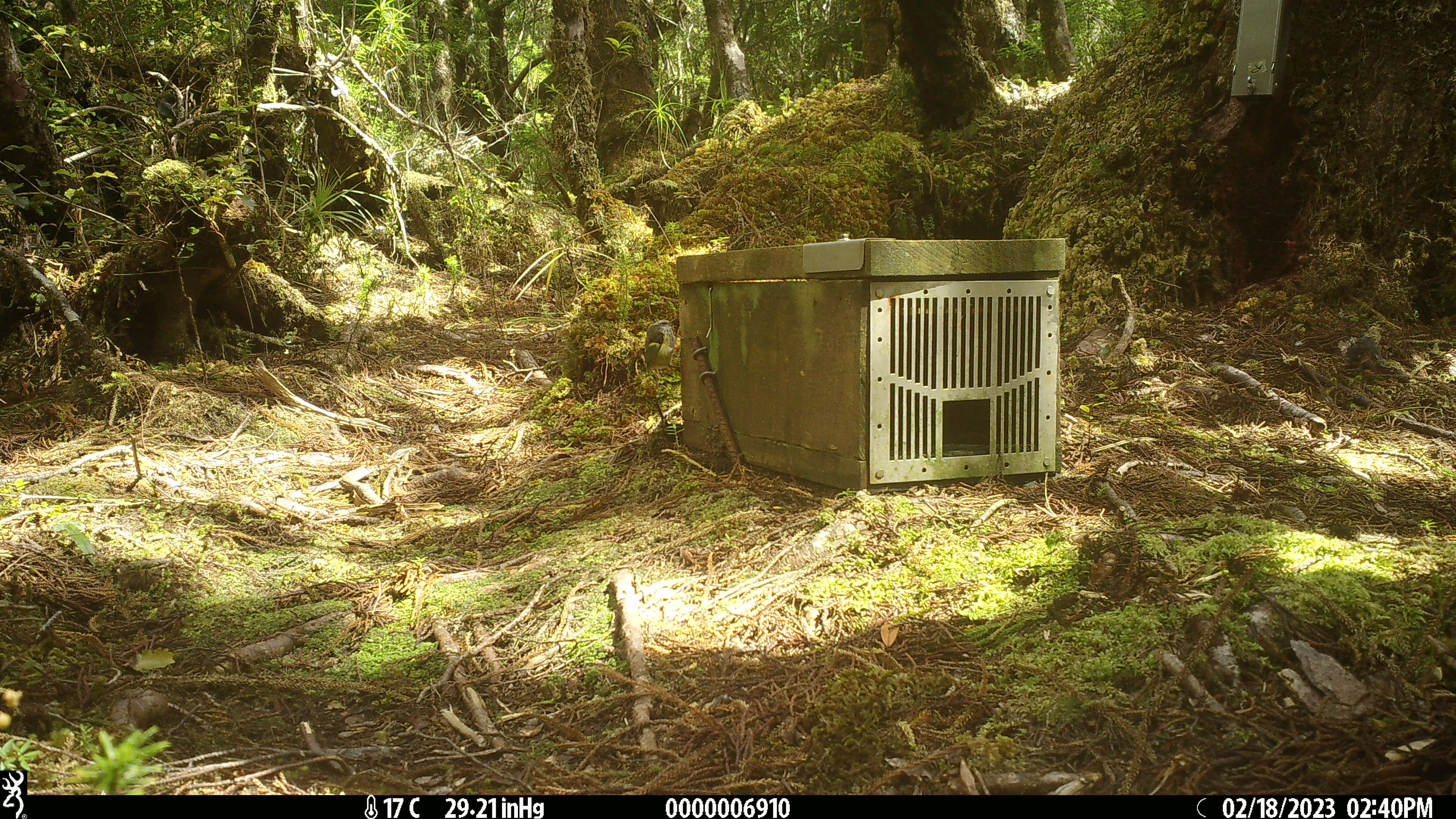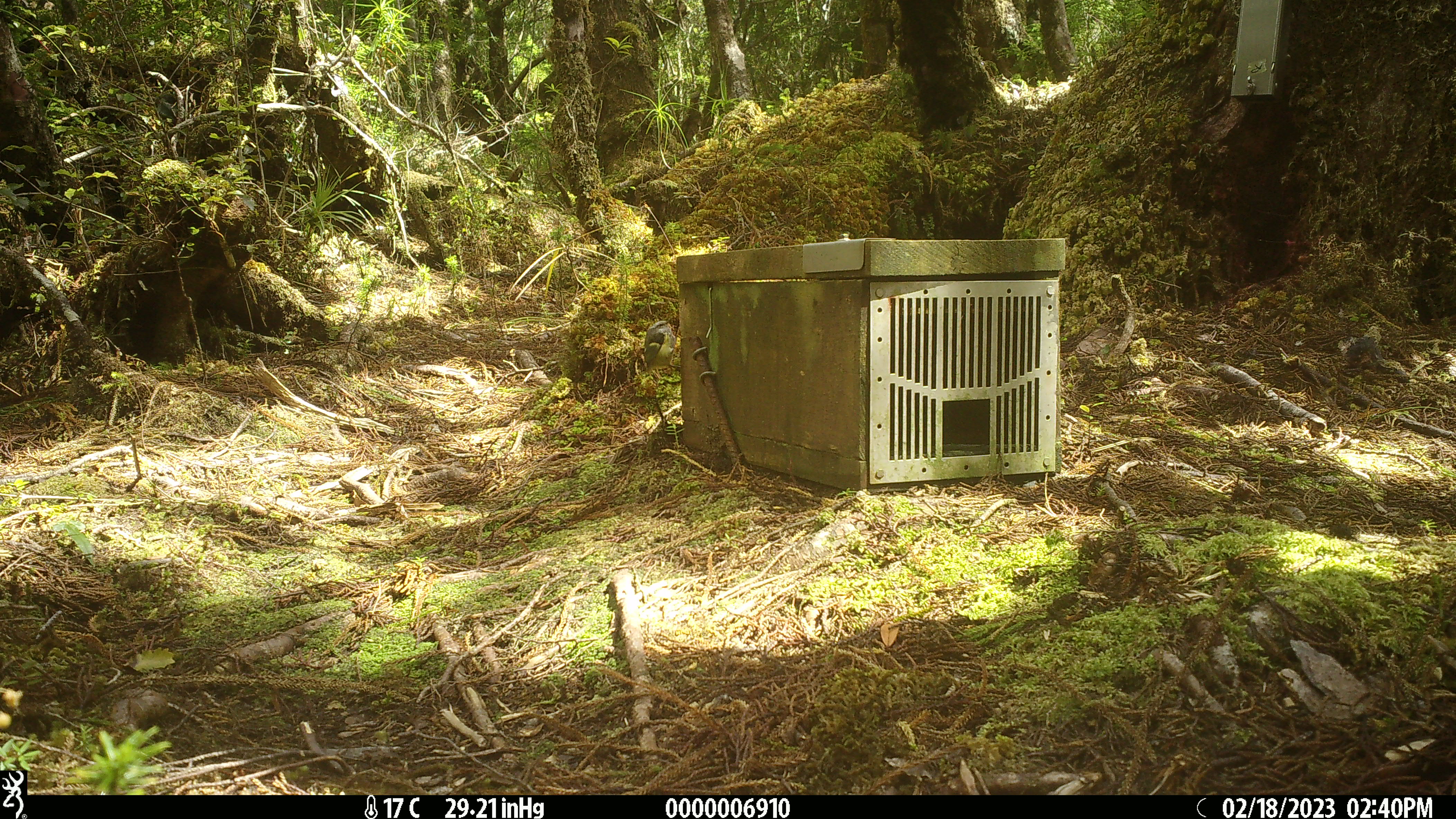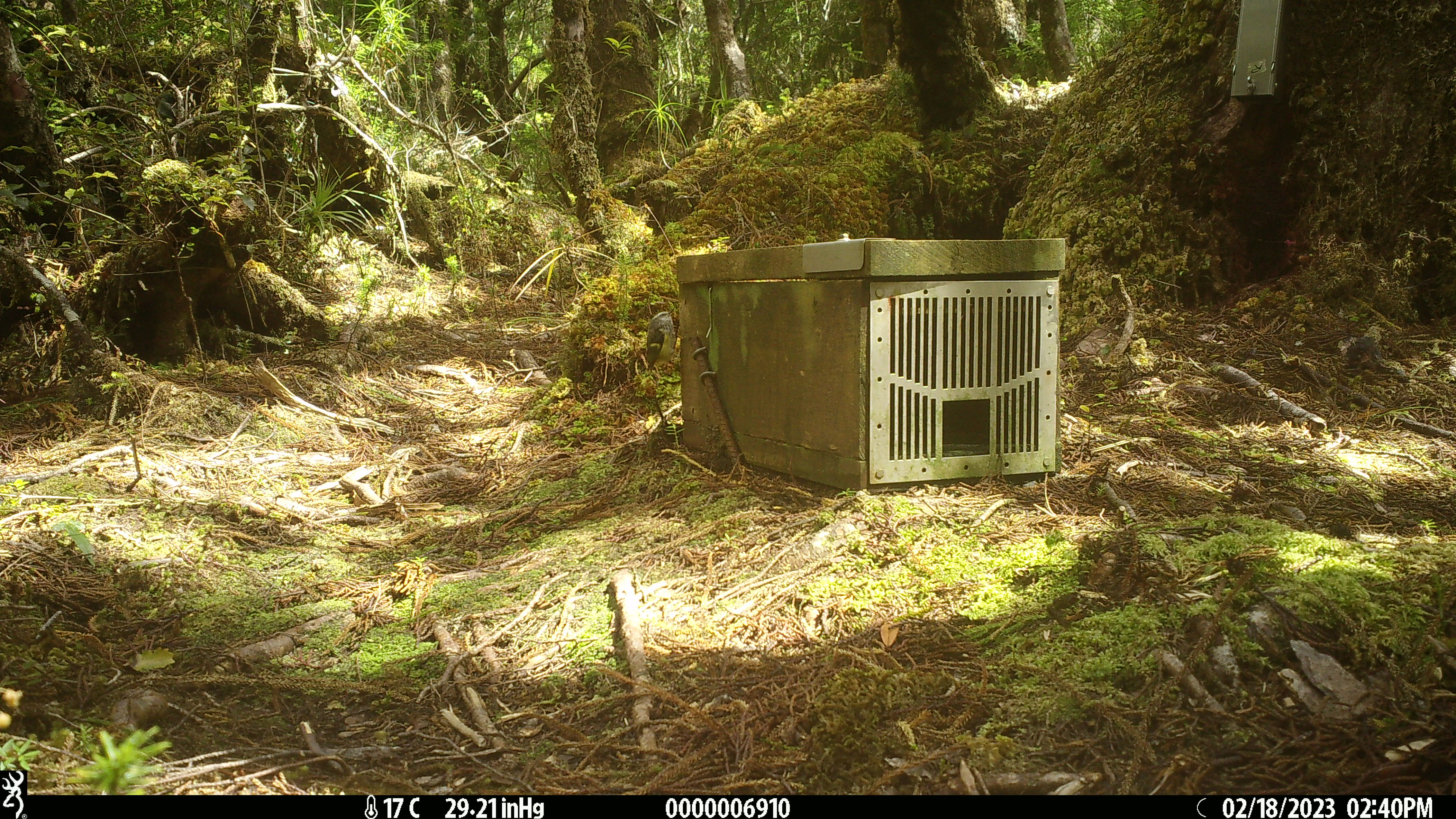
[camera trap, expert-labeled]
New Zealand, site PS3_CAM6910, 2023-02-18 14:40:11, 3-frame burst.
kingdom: Animalia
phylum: Chordata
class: Aves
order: Passeriformes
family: Acanthisittidae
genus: Acanthisitta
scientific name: Acanthisitta chloris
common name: rifleman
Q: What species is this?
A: Rifleman (Acanthisitta chloris).